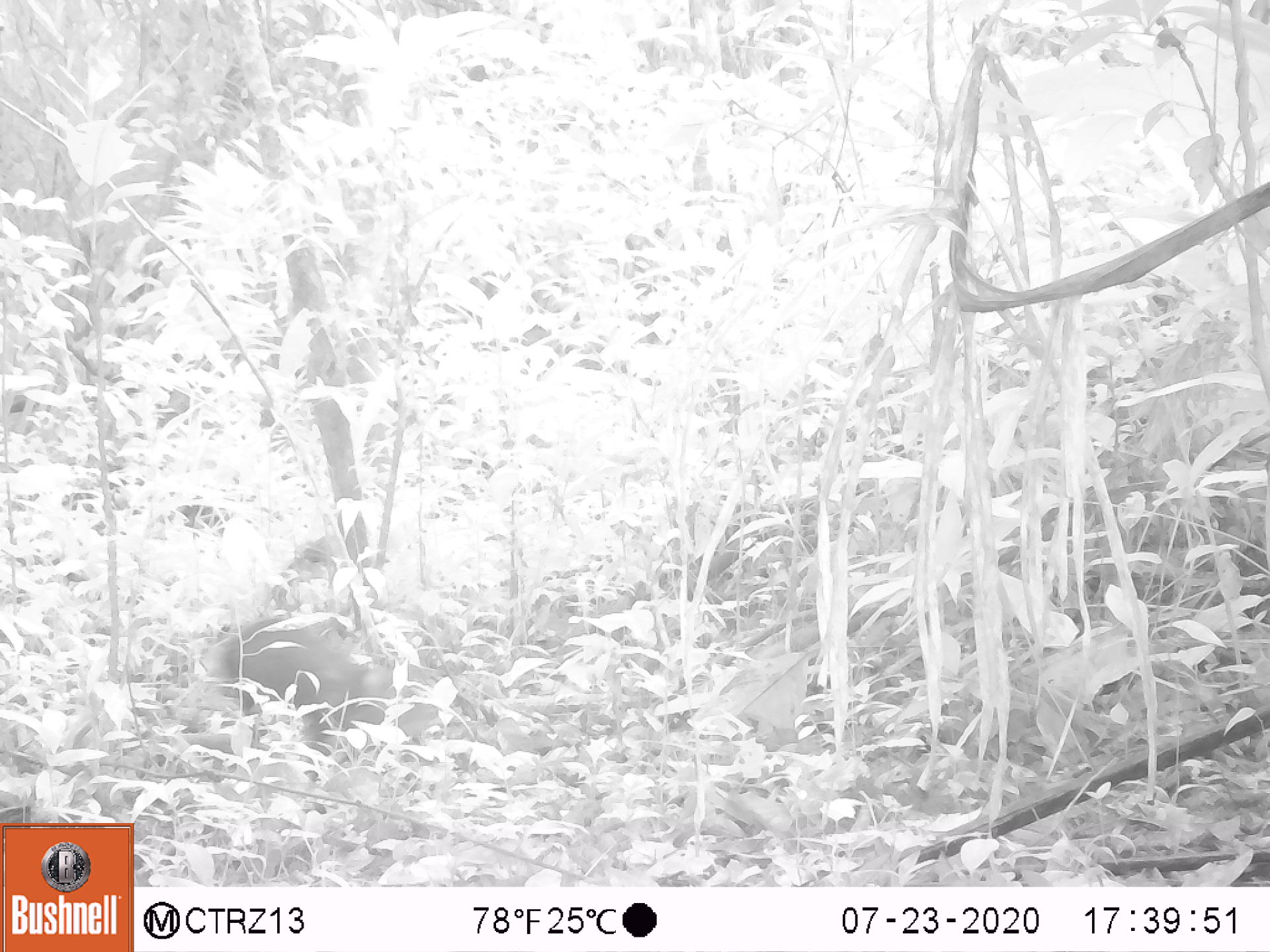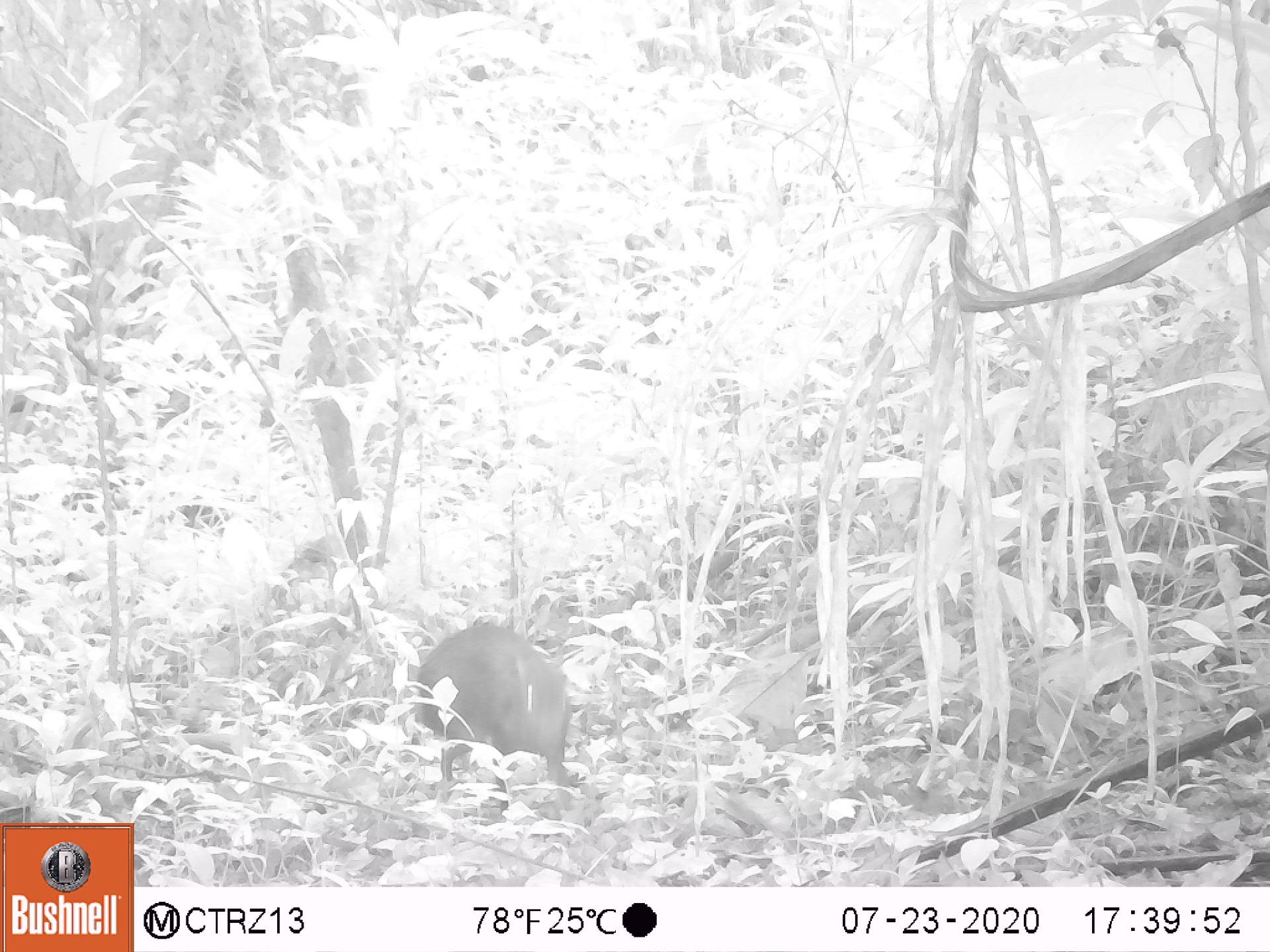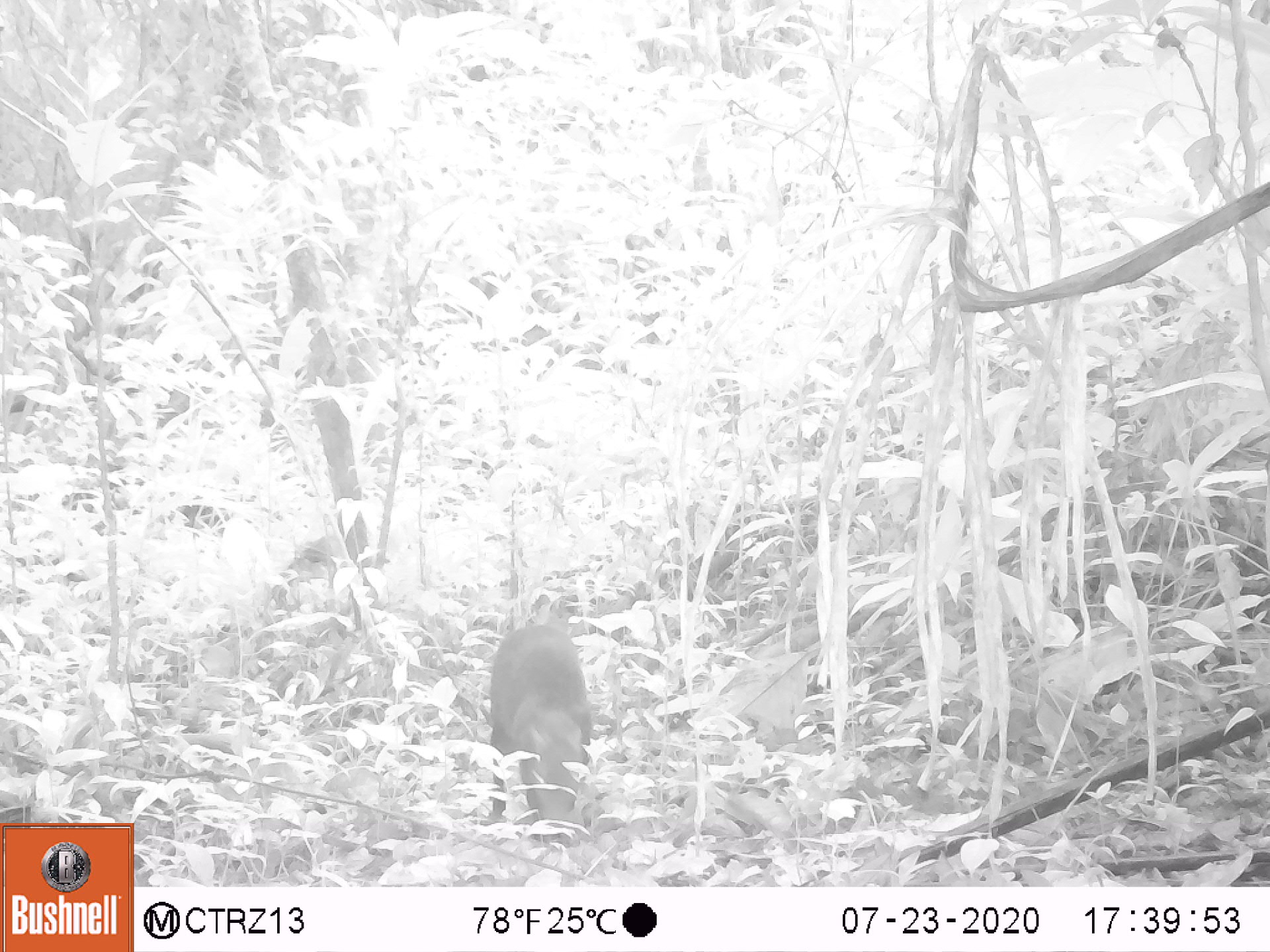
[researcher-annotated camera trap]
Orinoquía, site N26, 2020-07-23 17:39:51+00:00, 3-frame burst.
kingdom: Animalia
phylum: Chordata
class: Mammalia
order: Rodentia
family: Dasyproctidae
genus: Dasyprocta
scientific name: Dasyprocta fuliginosa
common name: black agouti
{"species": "black agouti (Dasyprocta fuliginosa)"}